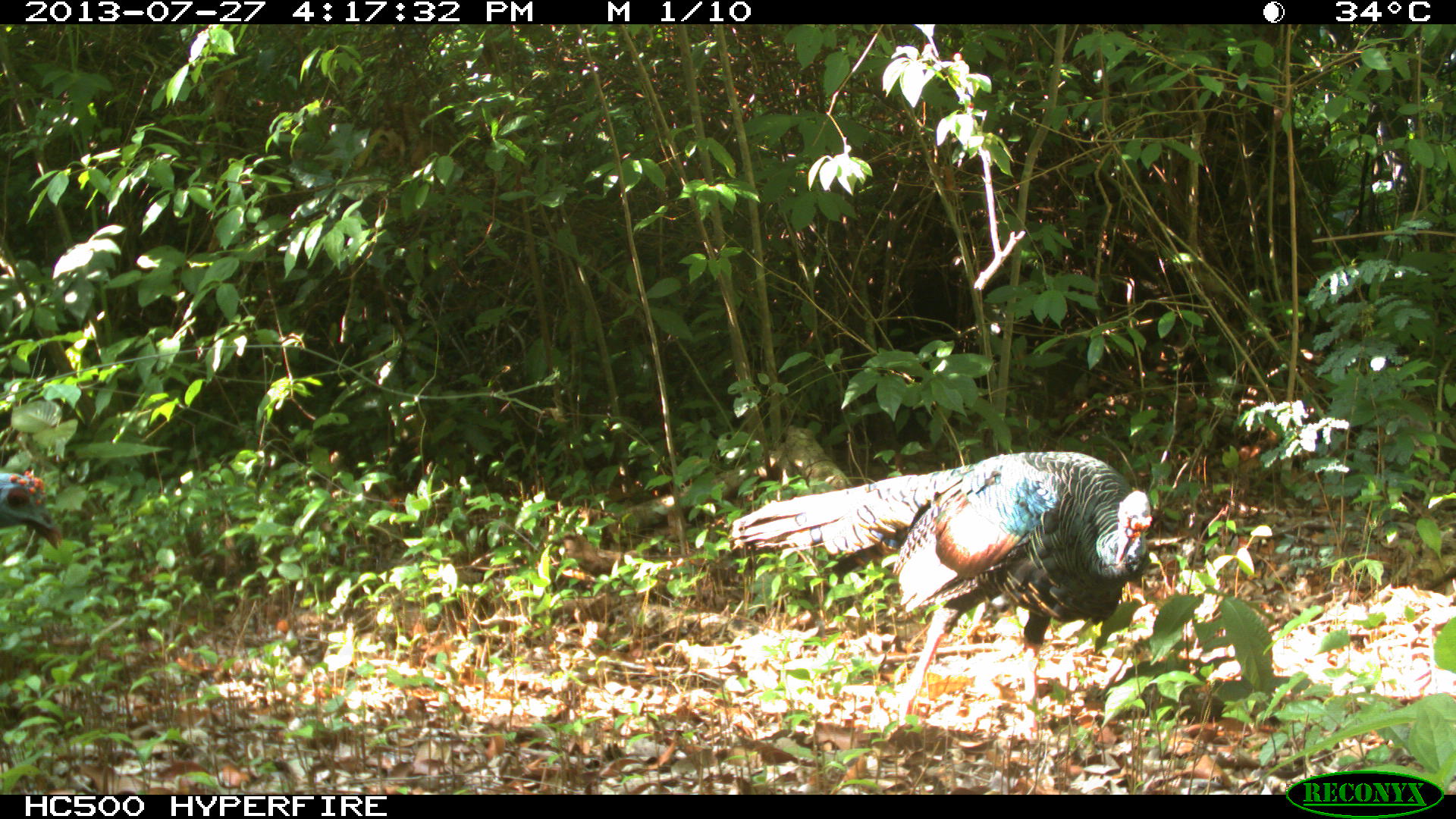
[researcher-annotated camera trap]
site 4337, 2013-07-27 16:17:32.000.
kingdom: Animalia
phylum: Chordata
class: Aves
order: Galliformes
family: Phasianidae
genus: Meleagris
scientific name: Meleagris ocellata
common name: ocellated turkey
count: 2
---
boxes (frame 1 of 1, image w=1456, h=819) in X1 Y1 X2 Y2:
meleagris ocellata: 726 450 1154 724; 0 466 63 551